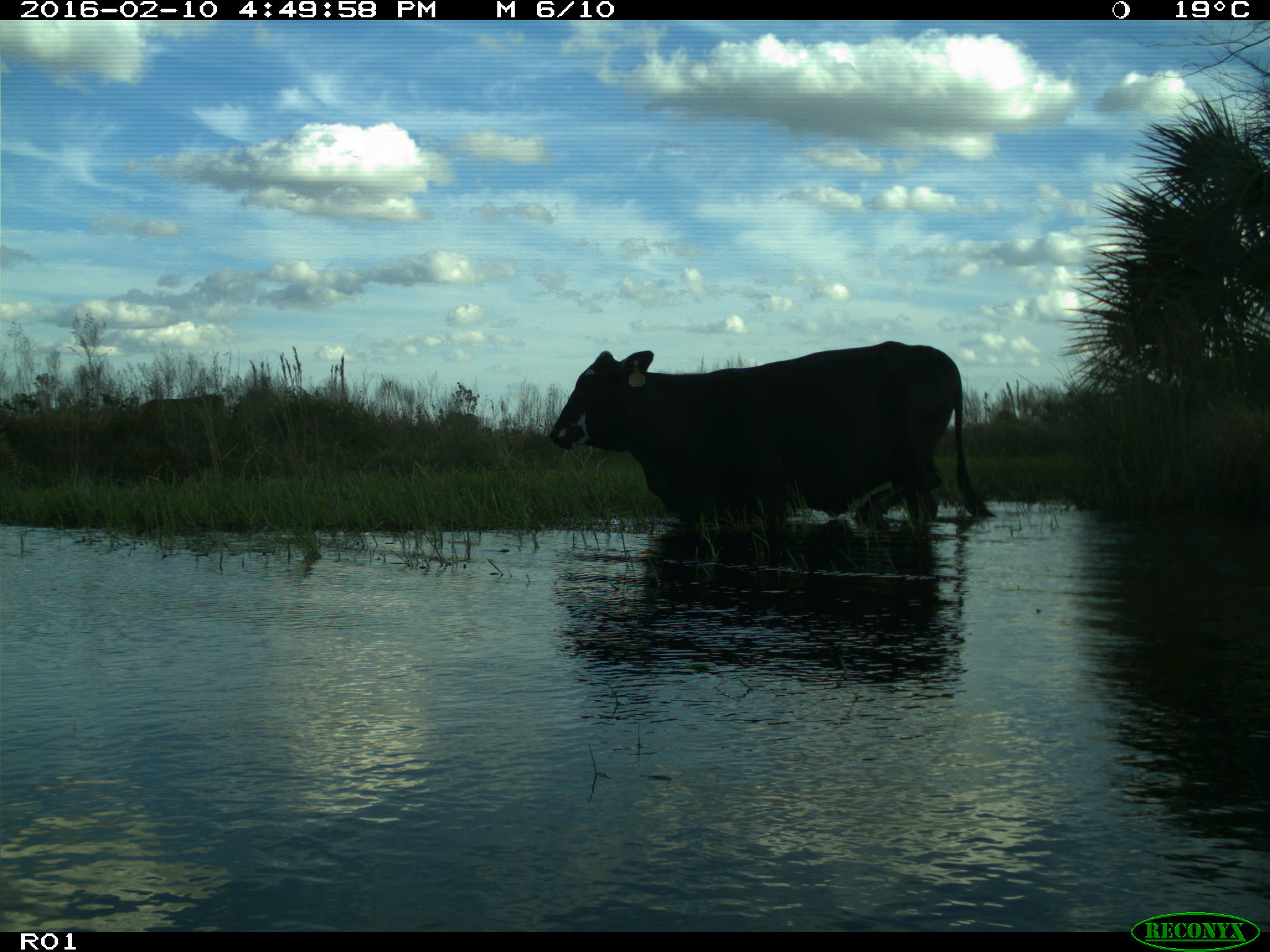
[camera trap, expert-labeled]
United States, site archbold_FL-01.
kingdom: Animalia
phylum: Chordata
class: Mammalia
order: Artiodactyla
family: Bovidae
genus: Bos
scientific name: Bos taurus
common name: domestic cow